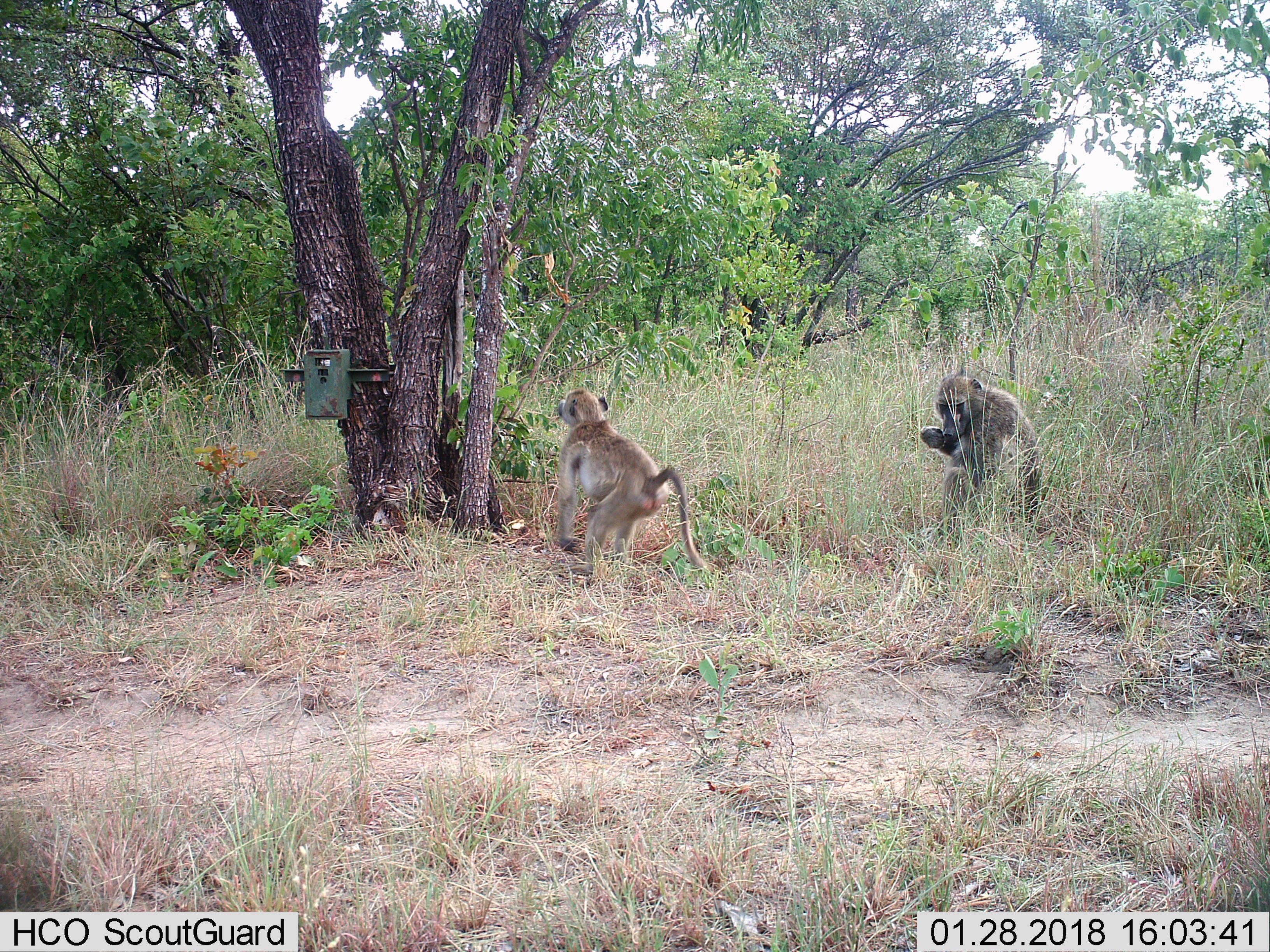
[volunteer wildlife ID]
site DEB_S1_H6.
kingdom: Animalia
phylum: Chordata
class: Mammalia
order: Primates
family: Cercopithecidae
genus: Papio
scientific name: Papio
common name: baboon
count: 2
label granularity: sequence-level